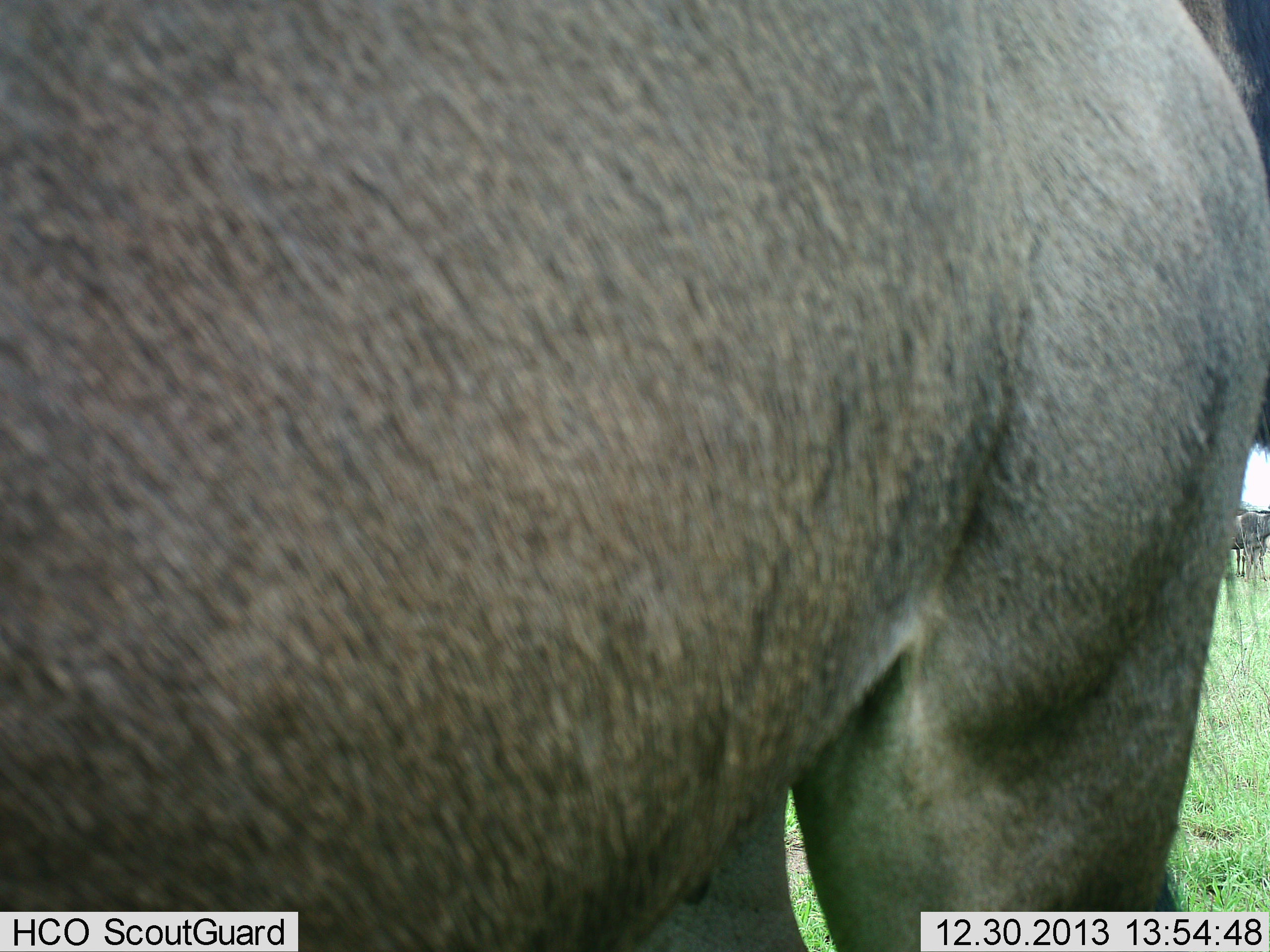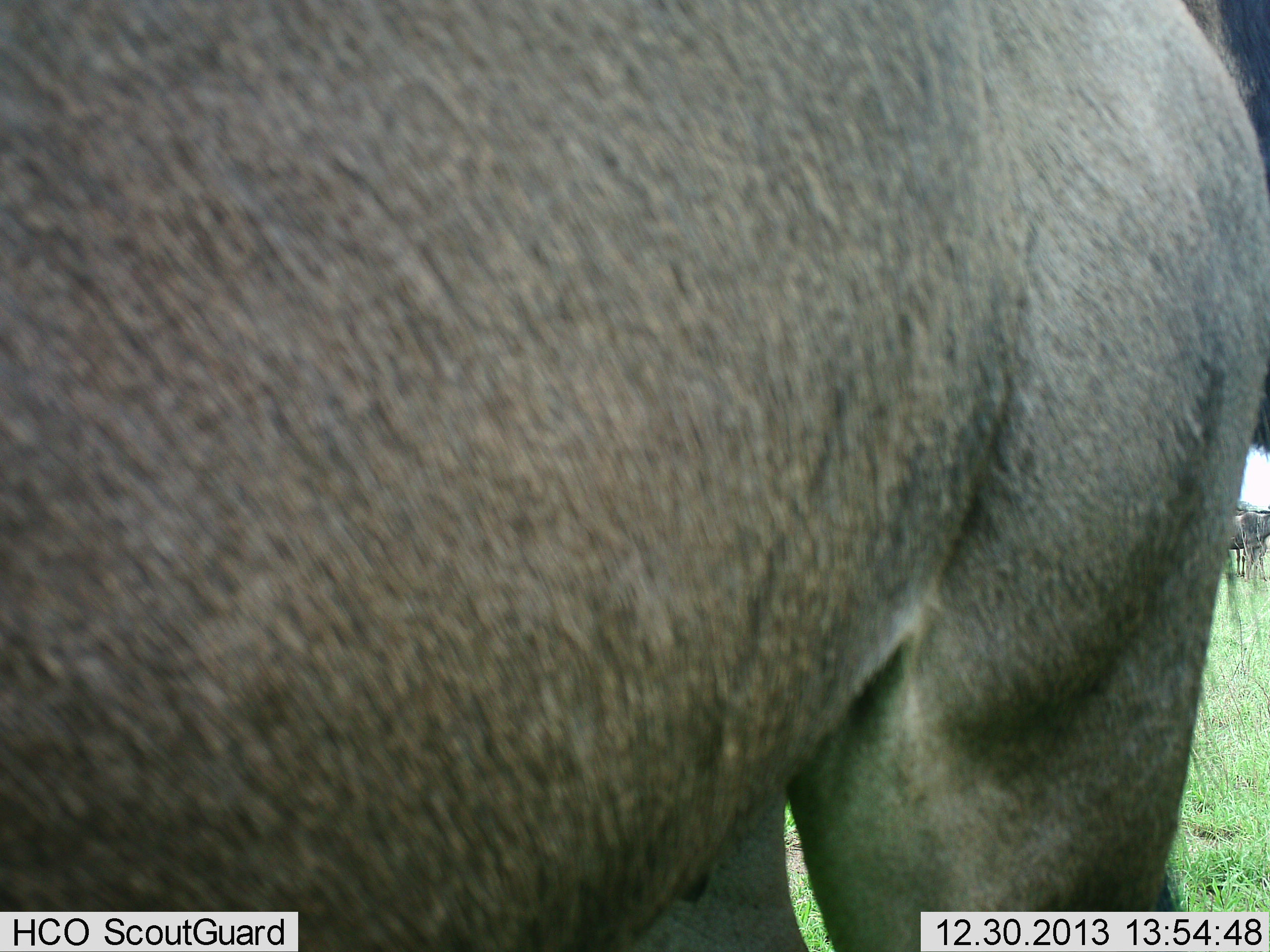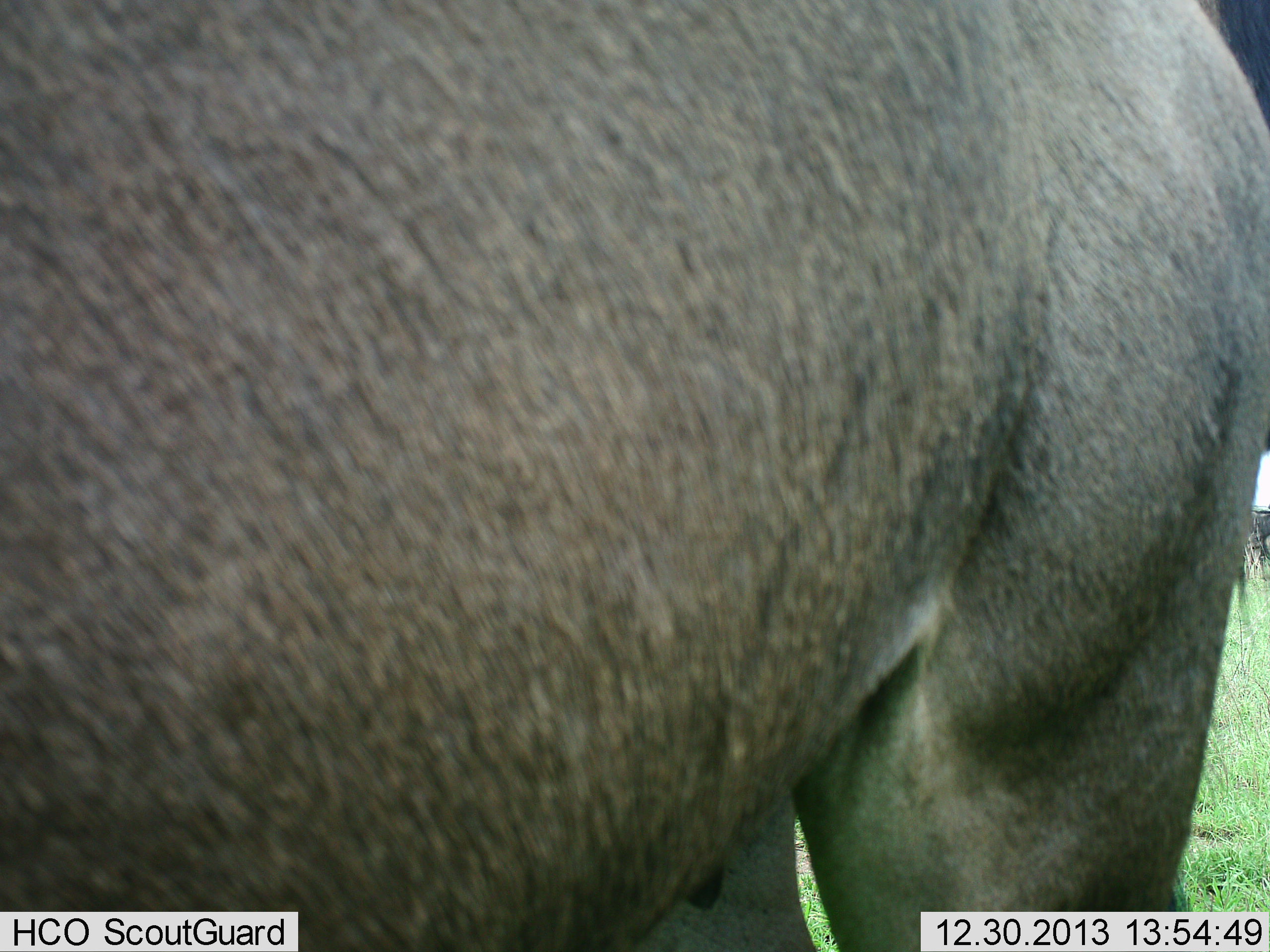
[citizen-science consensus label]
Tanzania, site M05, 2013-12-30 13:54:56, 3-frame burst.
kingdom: Animalia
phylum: Chordata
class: Mammalia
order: Artiodactyla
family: Bovidae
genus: Connochaetes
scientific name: Connochaetes taurinus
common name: blue wildebeest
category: wildebeest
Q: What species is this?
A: Wildebeest (blue wildebeest) (Connochaetes taurinus).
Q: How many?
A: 2.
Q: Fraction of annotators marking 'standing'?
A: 100%.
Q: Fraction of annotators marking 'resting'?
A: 0%.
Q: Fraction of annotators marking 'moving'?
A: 0%.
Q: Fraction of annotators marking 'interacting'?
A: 0%.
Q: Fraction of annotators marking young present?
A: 0%.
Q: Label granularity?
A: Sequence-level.